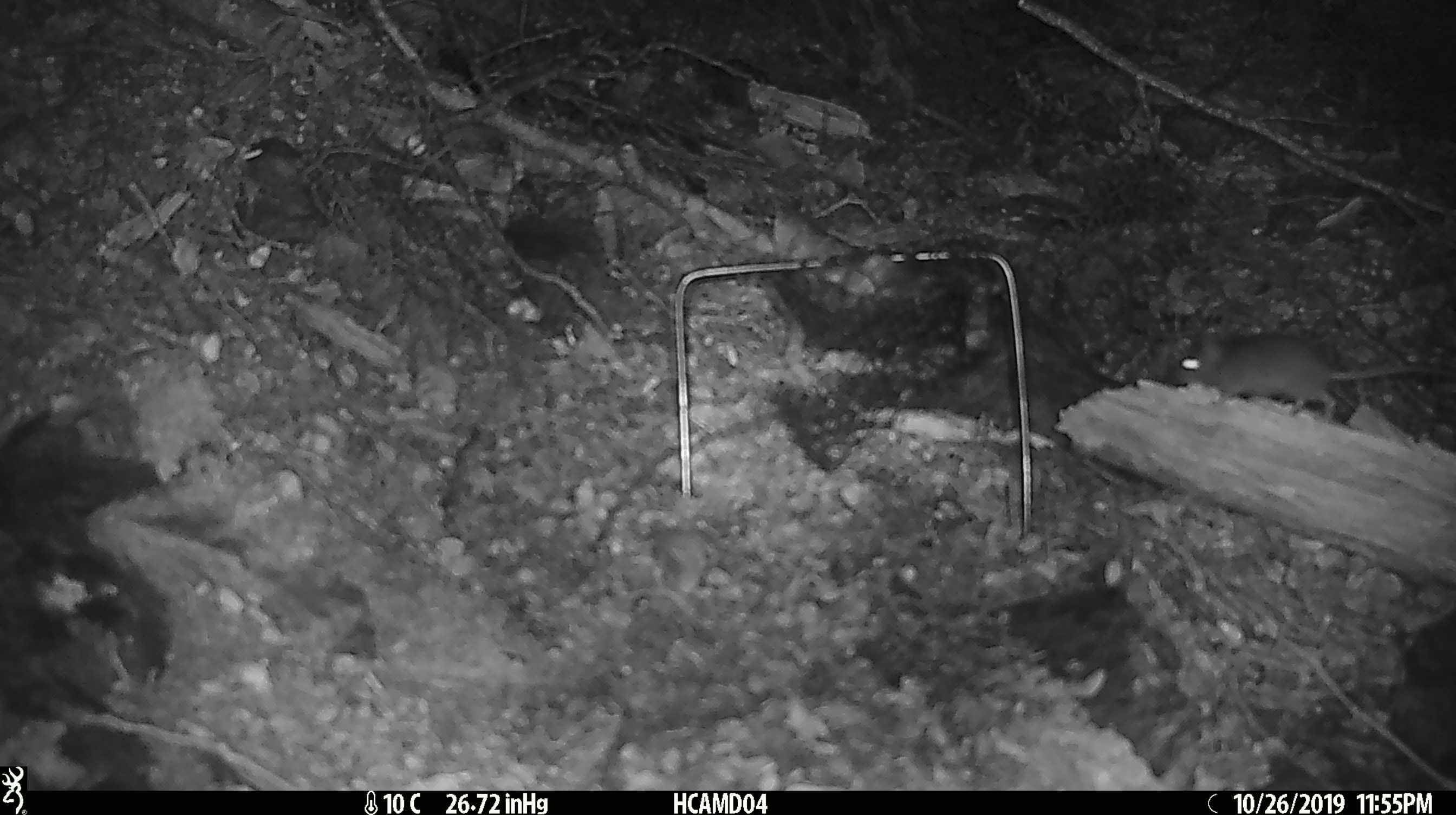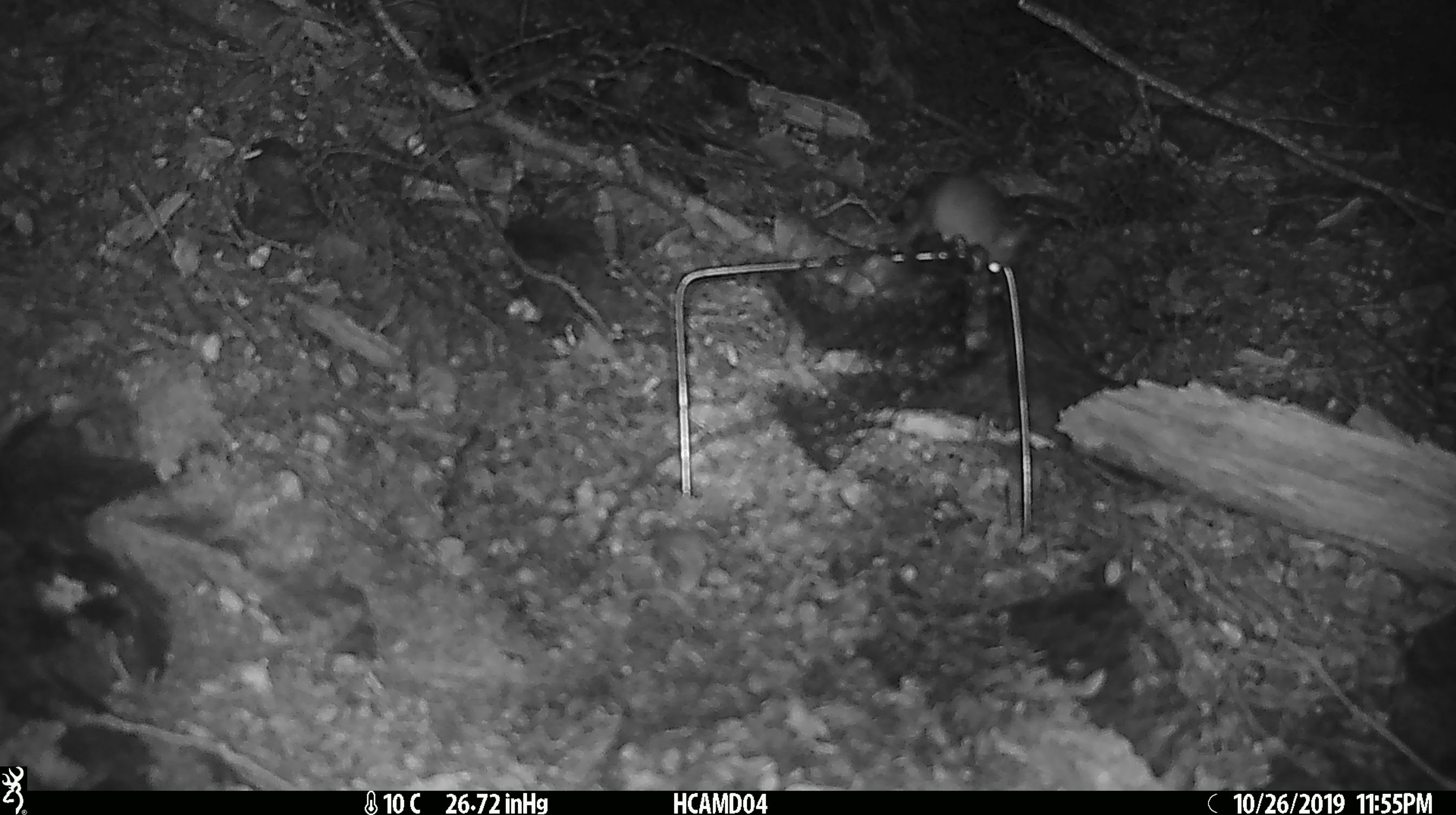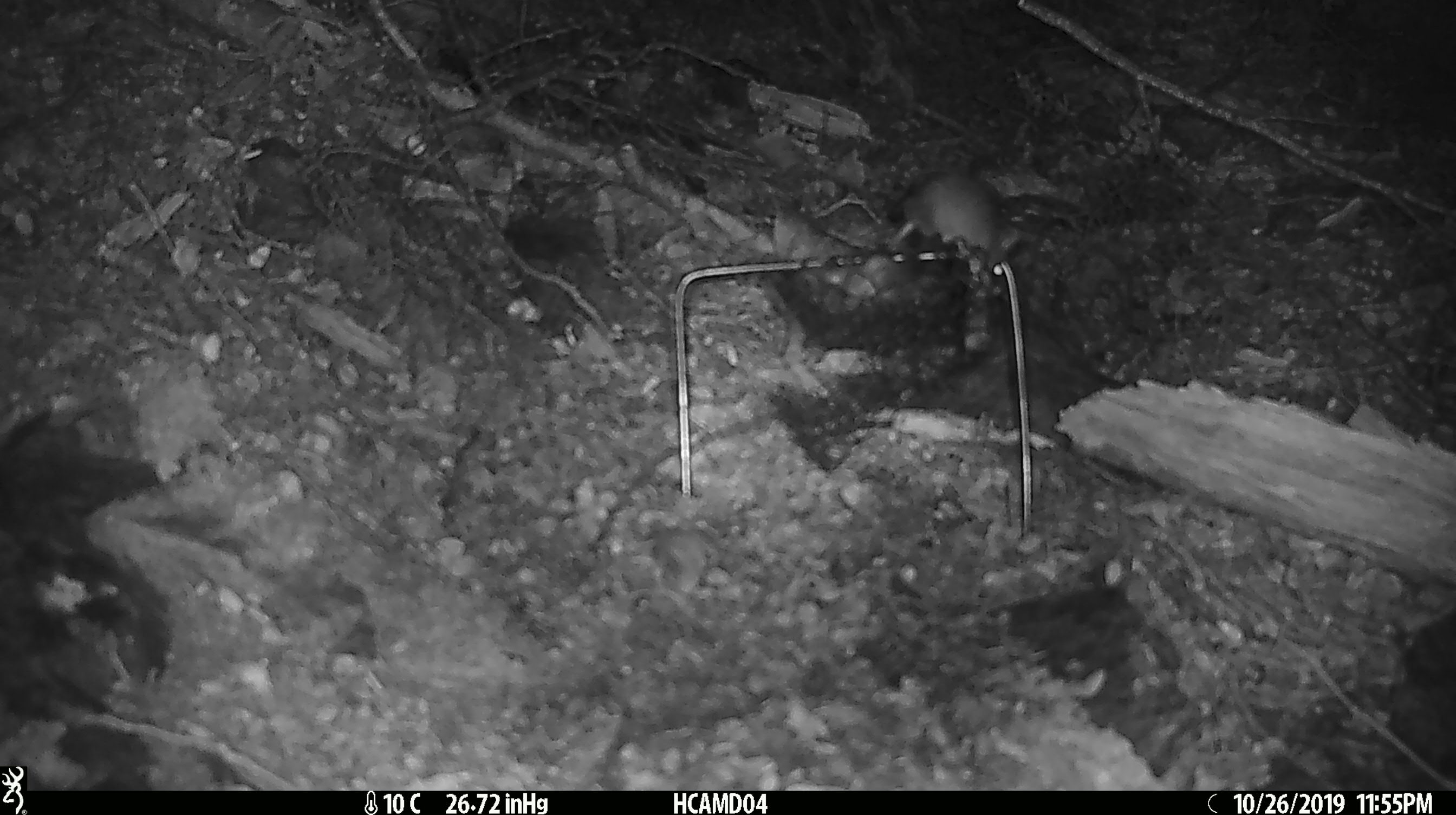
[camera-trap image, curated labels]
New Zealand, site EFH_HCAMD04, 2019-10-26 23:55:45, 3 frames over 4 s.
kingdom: Animalia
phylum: Chordata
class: Mammalia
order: Rodentia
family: Muridae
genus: Mus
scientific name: Mus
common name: mouse